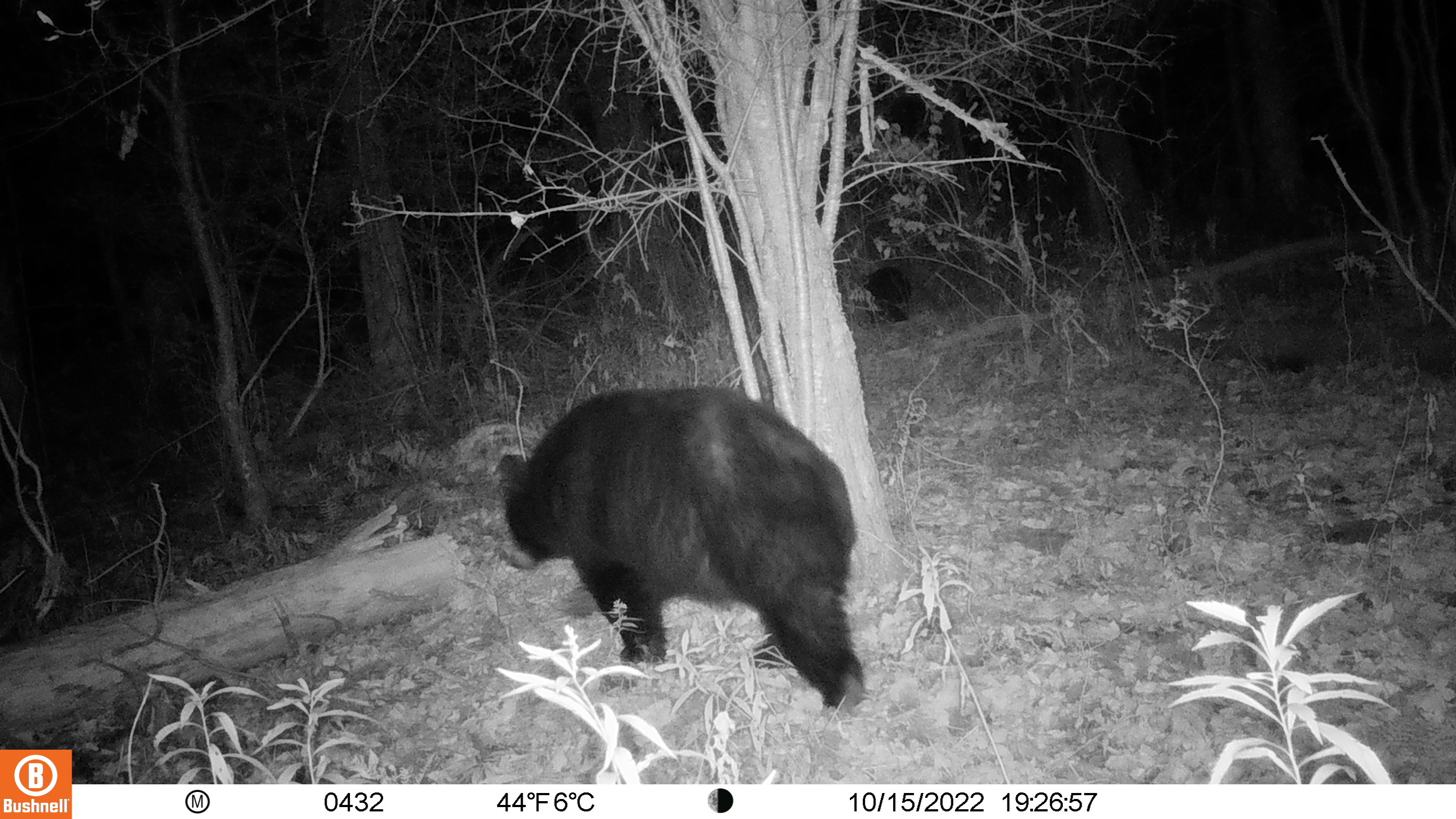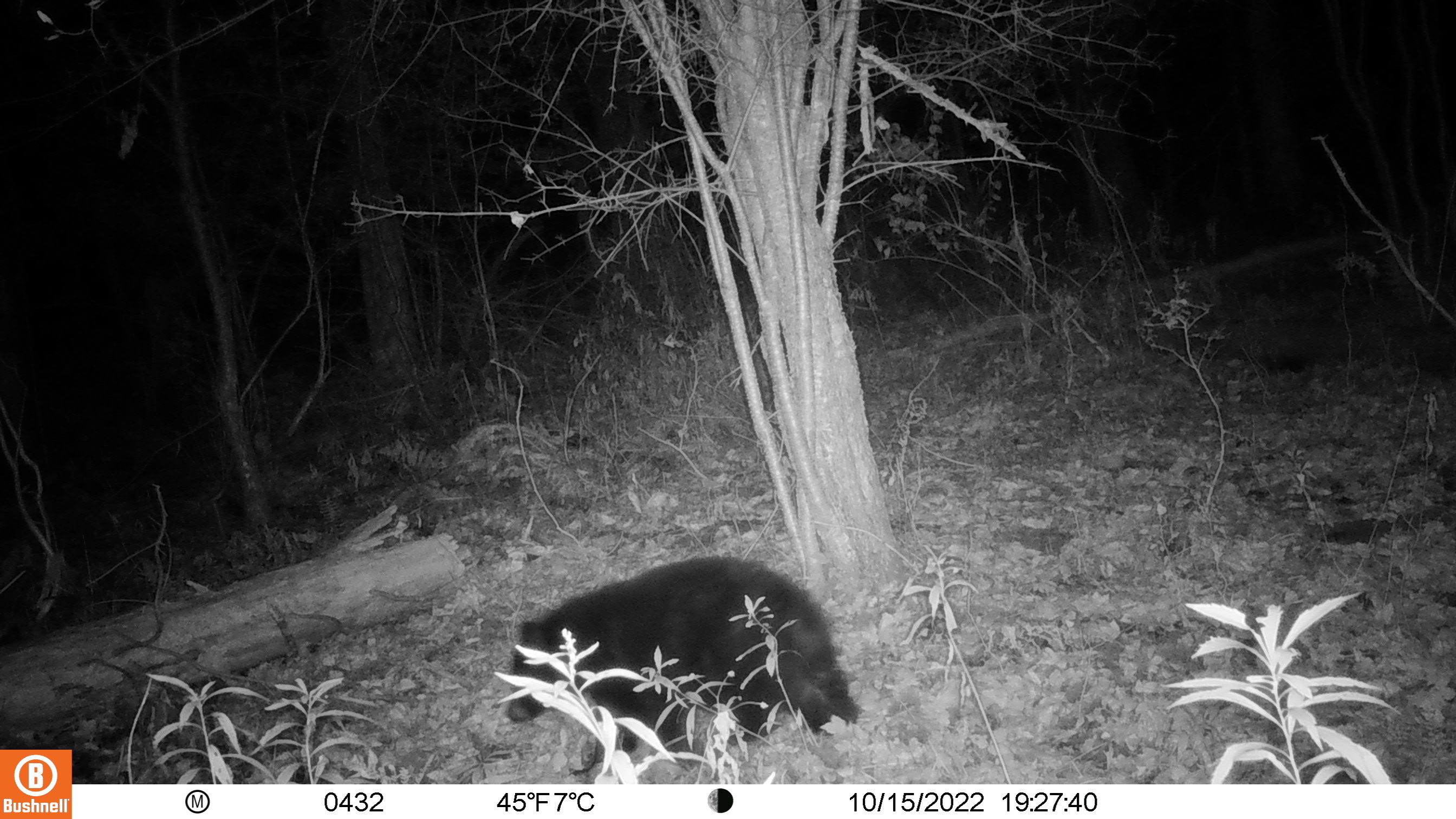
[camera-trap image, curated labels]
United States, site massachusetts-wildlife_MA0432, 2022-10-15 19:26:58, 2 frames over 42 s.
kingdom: Animalia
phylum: Chordata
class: Mammalia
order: Carnivora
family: Ursidae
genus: Ursus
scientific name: Ursus americanus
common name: black bear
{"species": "black bear (Ursus americanus)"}